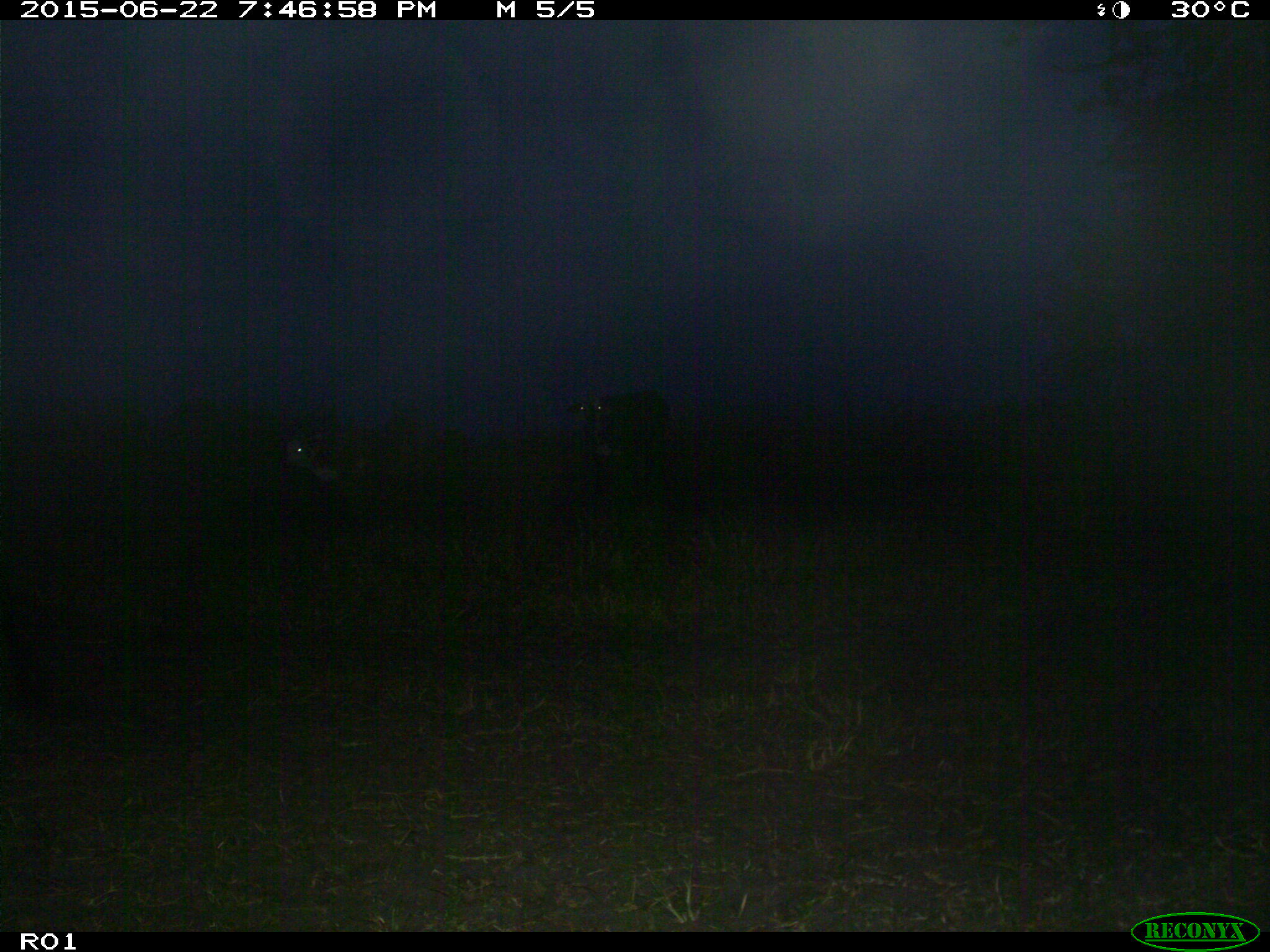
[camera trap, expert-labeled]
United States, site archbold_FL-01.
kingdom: Animalia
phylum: Chordata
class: Mammalia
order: Artiodactyla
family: Bovidae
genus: Bos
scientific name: Bos taurus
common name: domestic cow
Bos taurus (domestic cow).